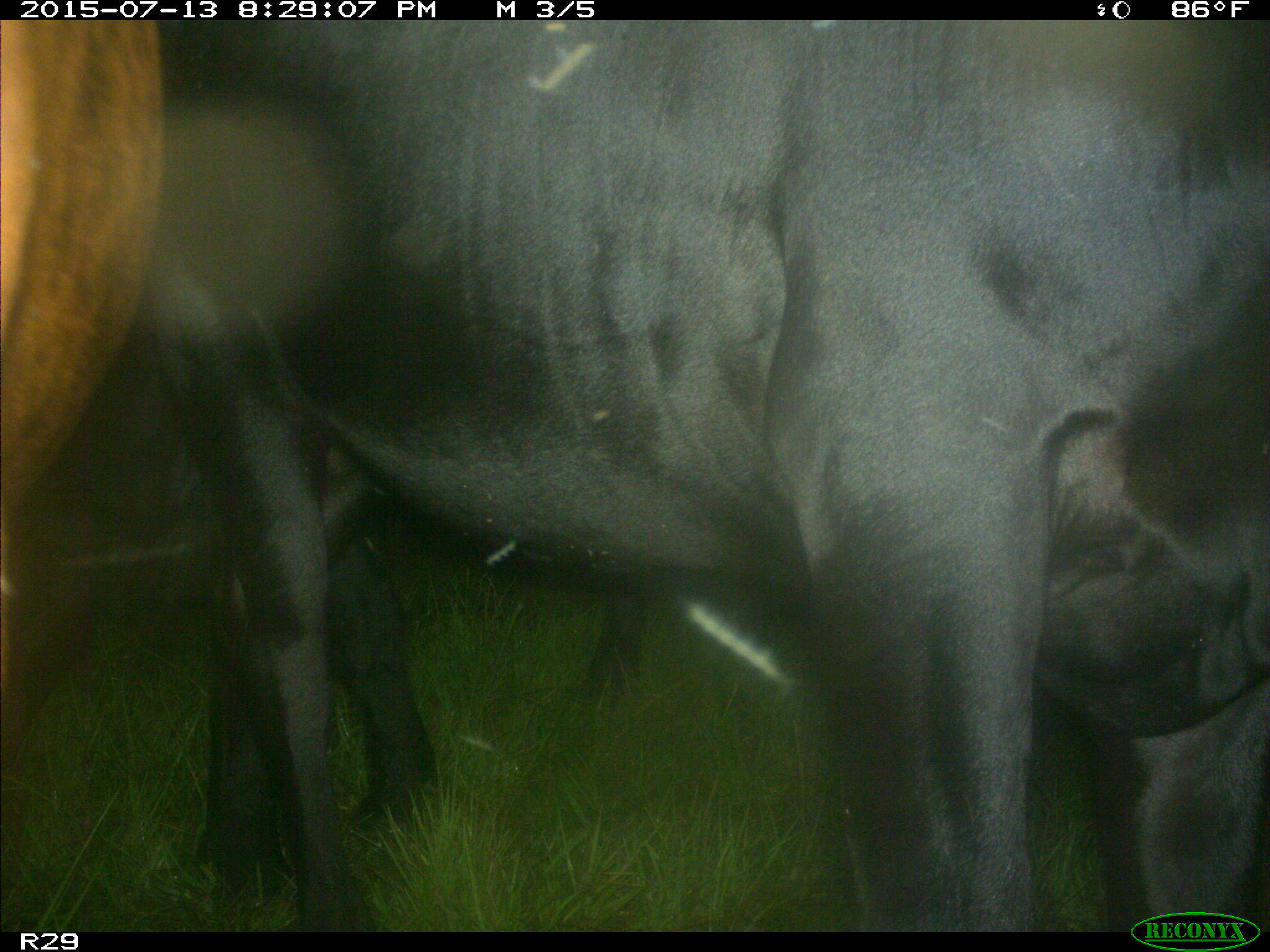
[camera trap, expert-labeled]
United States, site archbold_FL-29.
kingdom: Animalia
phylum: Chordata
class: Mammalia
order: Artiodactyla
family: Bovidae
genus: Bos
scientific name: Bos taurus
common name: domestic cow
Bos taurus (domestic cow).